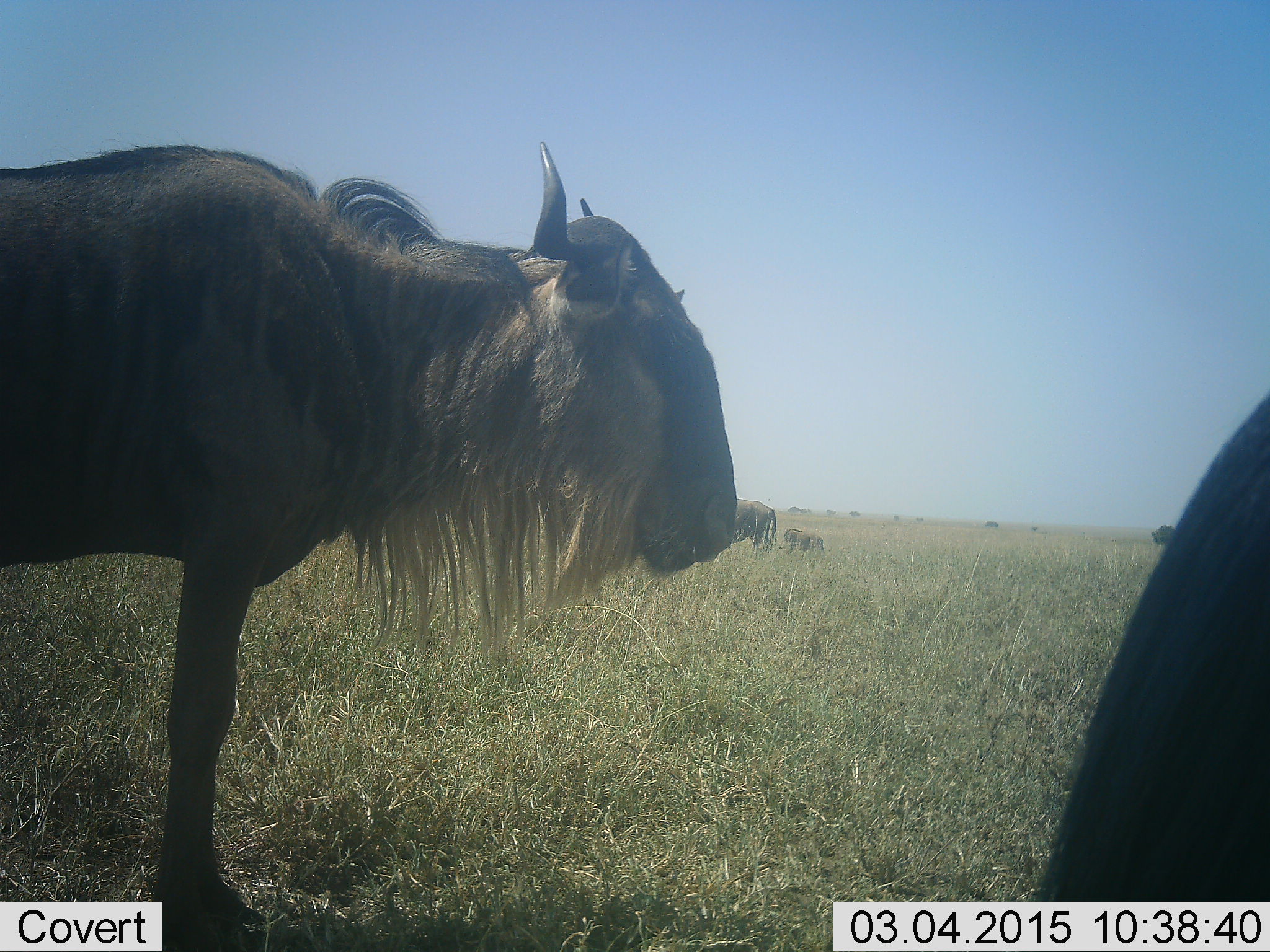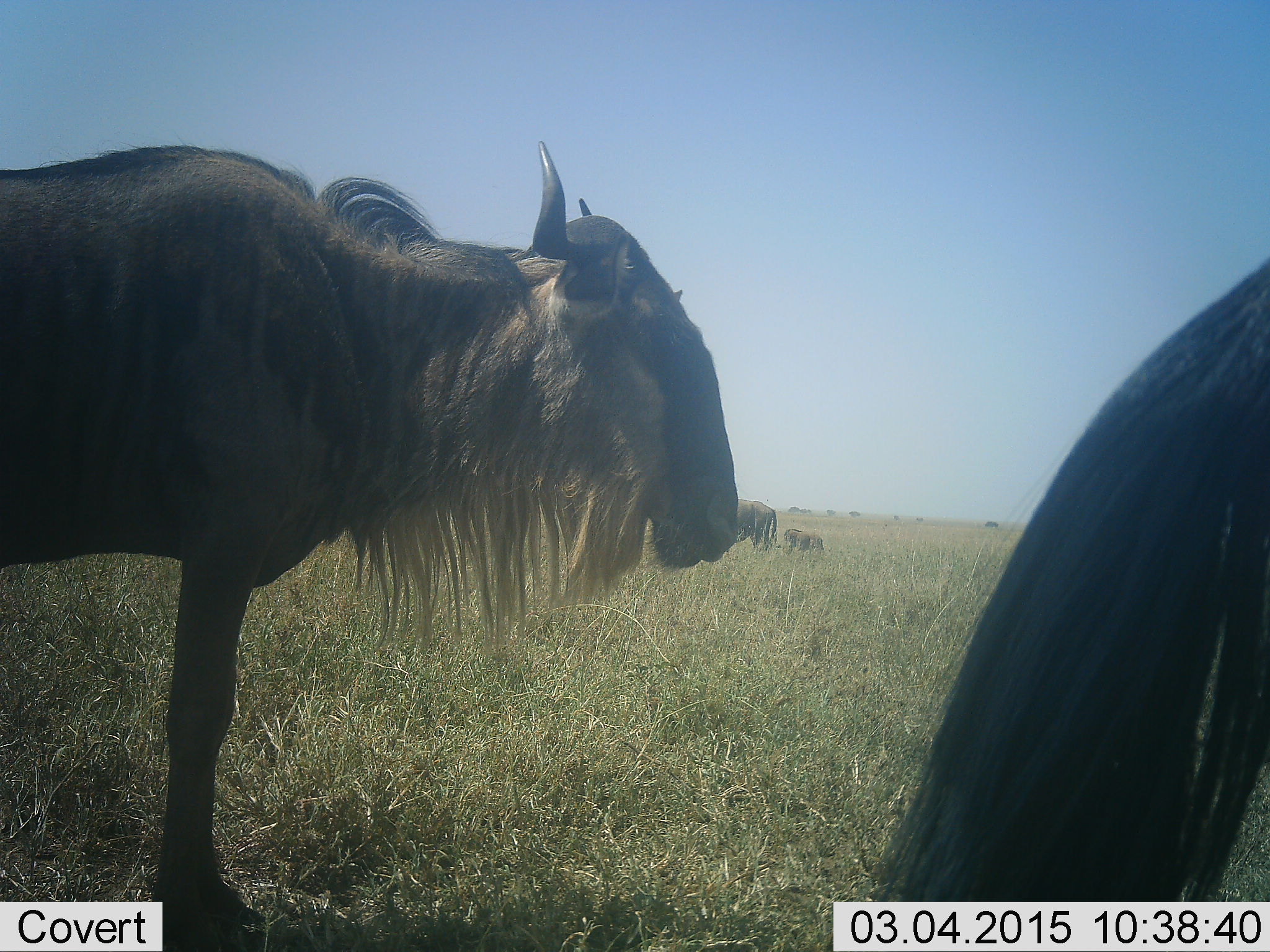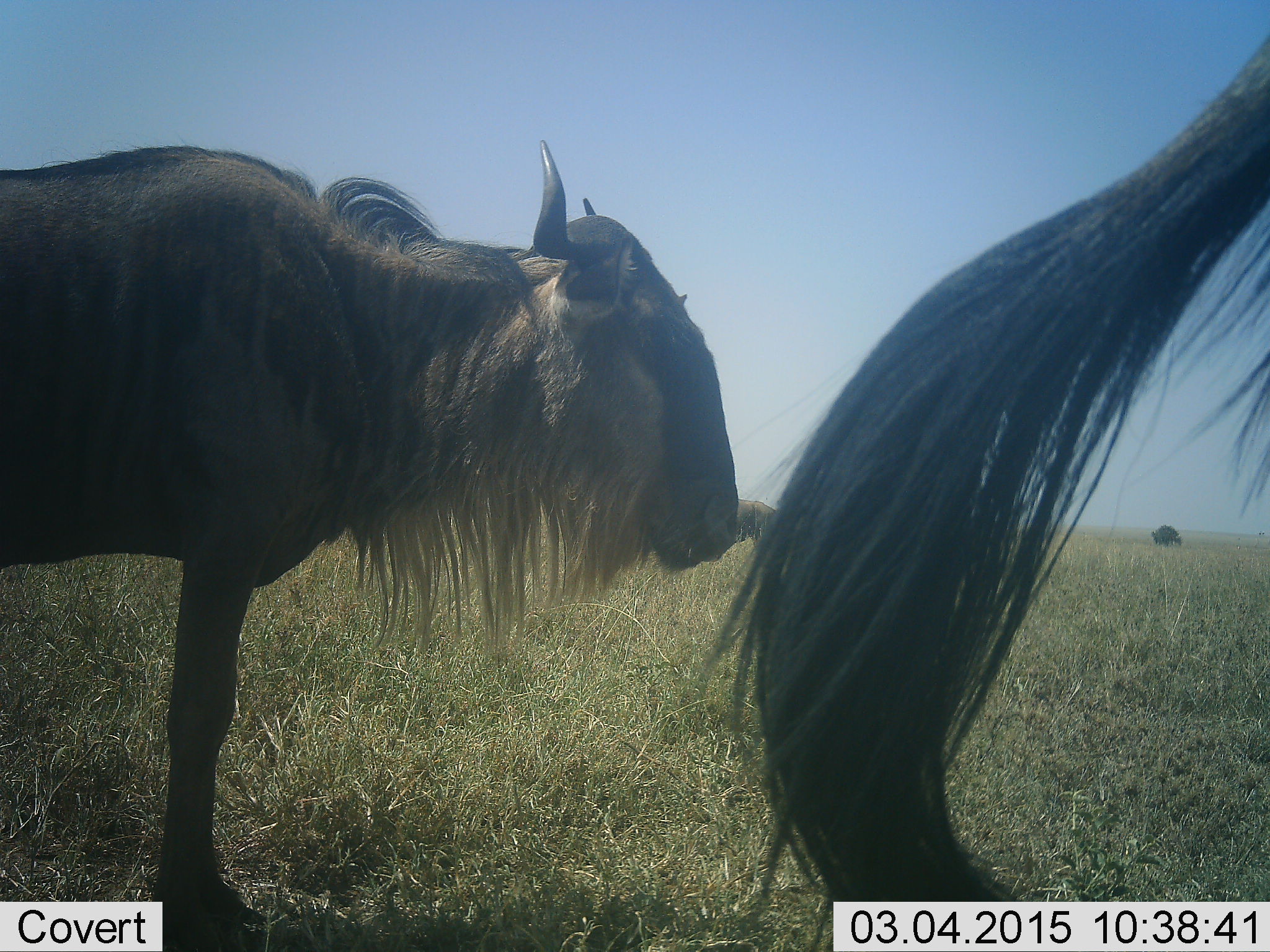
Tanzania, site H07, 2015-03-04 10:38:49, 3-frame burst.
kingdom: Animalia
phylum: Chordata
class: Mammalia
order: Artiodactyla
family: Bovidae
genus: Connochaetes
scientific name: Connochaetes taurinus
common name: blue wildebeest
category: wildebeest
Wildebeest (blue wildebeest) (Connochaetes taurinus), count 4. Behavior (volunteer vote fractions): standing 70%, resting 40%, moving 20%, interacting 0%. Young present (vote fraction): 20%. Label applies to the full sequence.